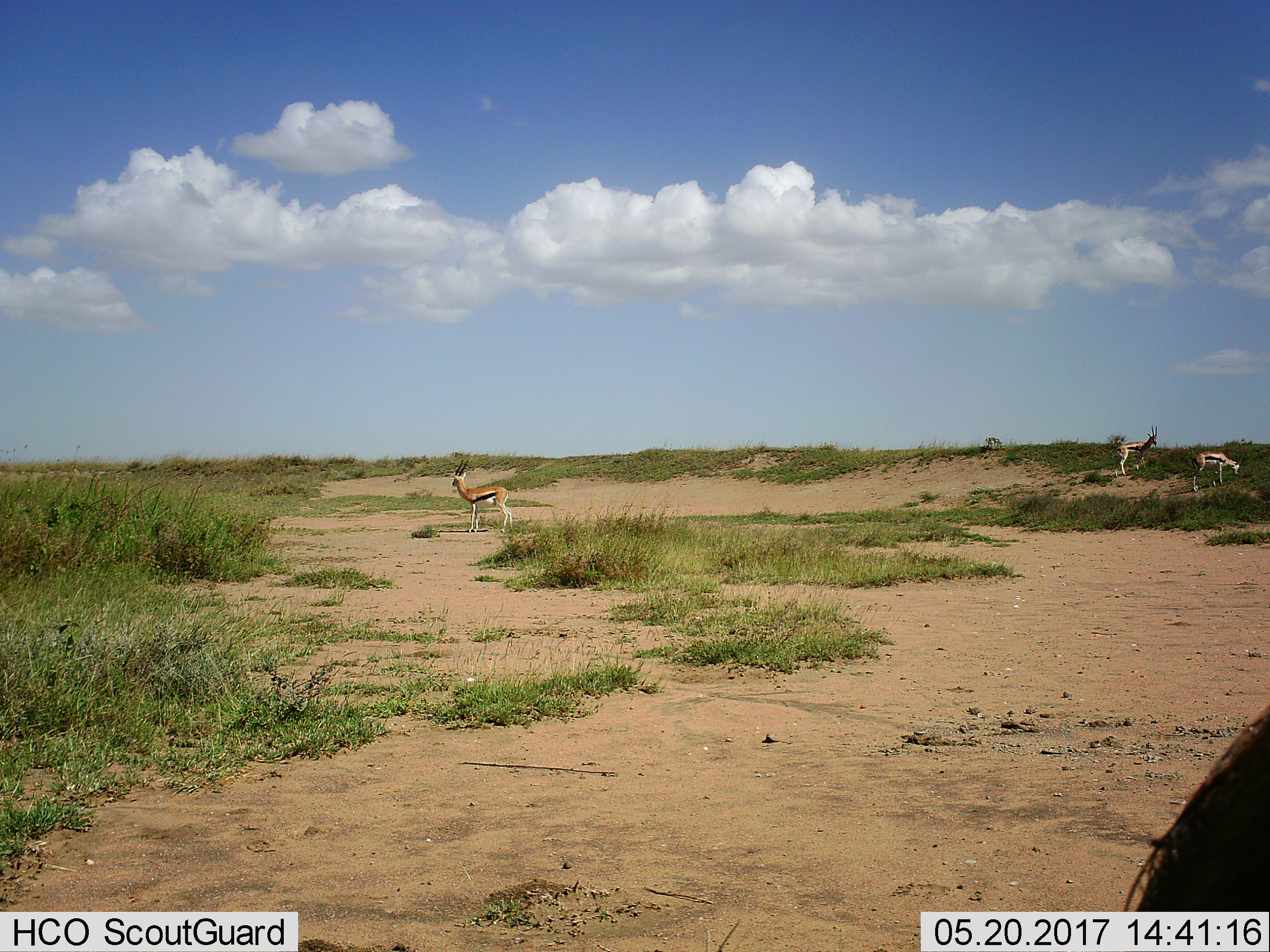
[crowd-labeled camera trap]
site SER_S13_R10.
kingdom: Animalia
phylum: Chordata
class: Mammalia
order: Artiodactyla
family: Bovidae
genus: Eudorcas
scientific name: Eudorcas thomsonii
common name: thomson's gazelle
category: gazellethomsons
Gazellethomsons (thomson's gazelle) (Eudorcas thomsonii), count 3. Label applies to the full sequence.